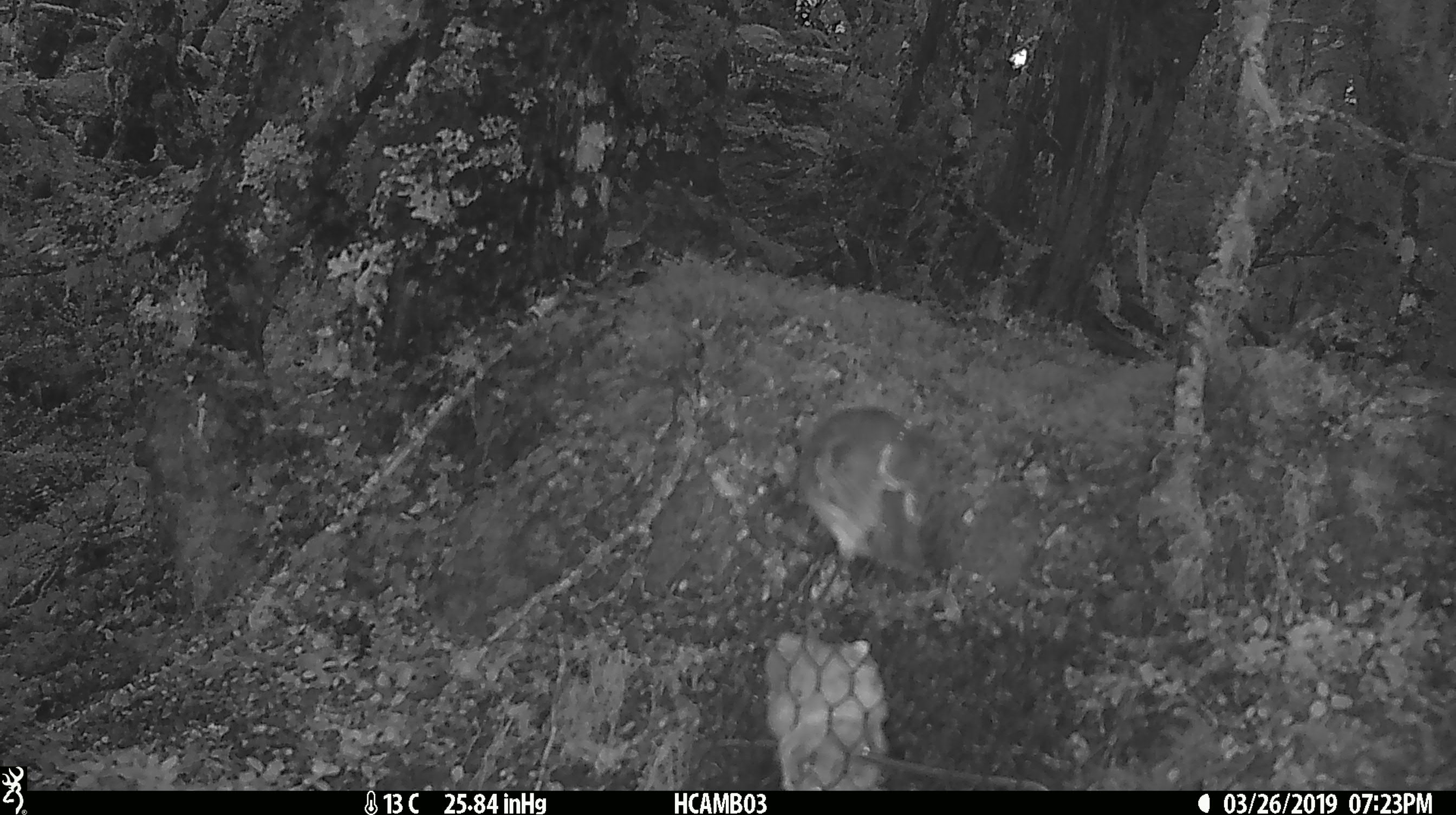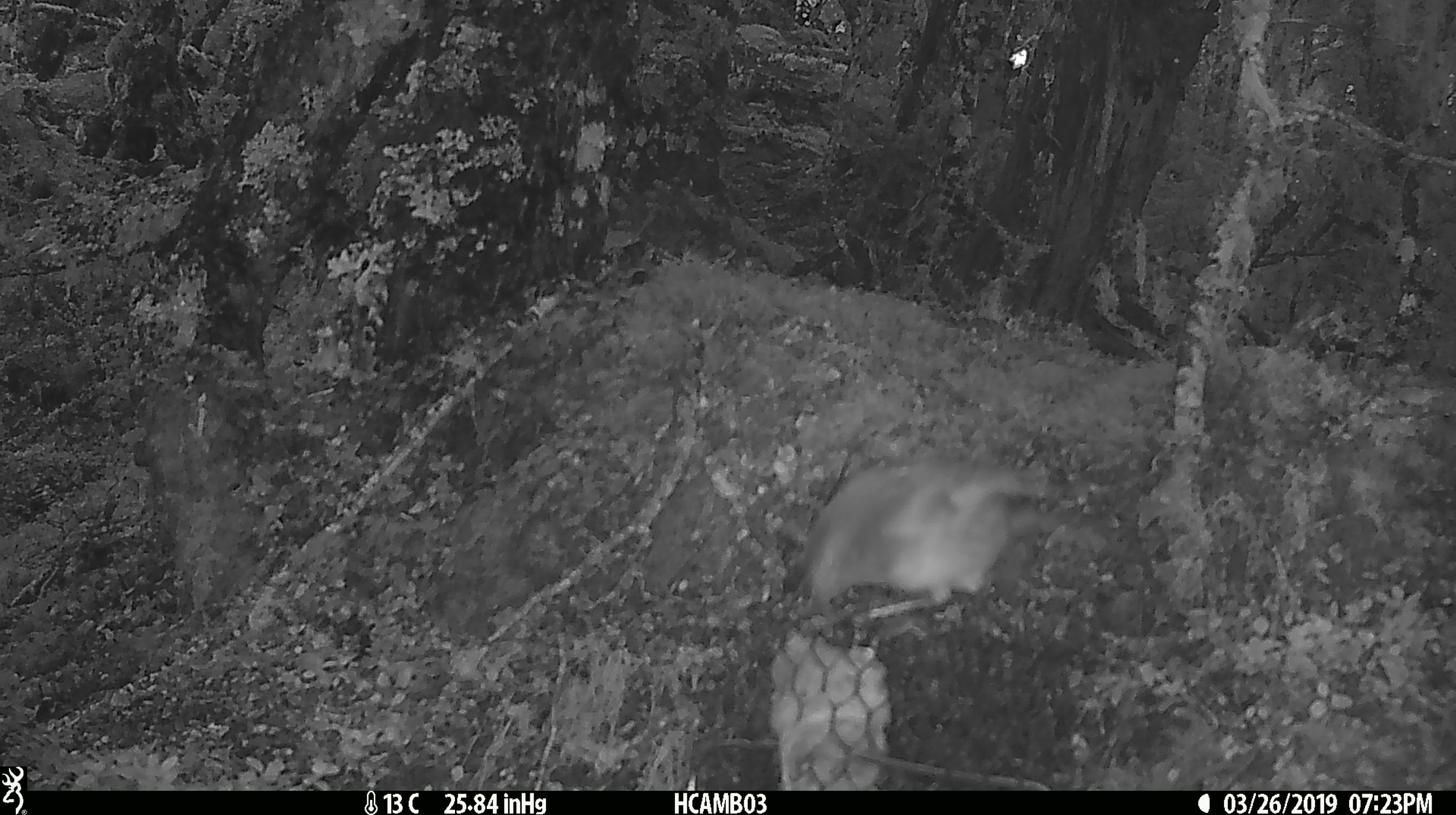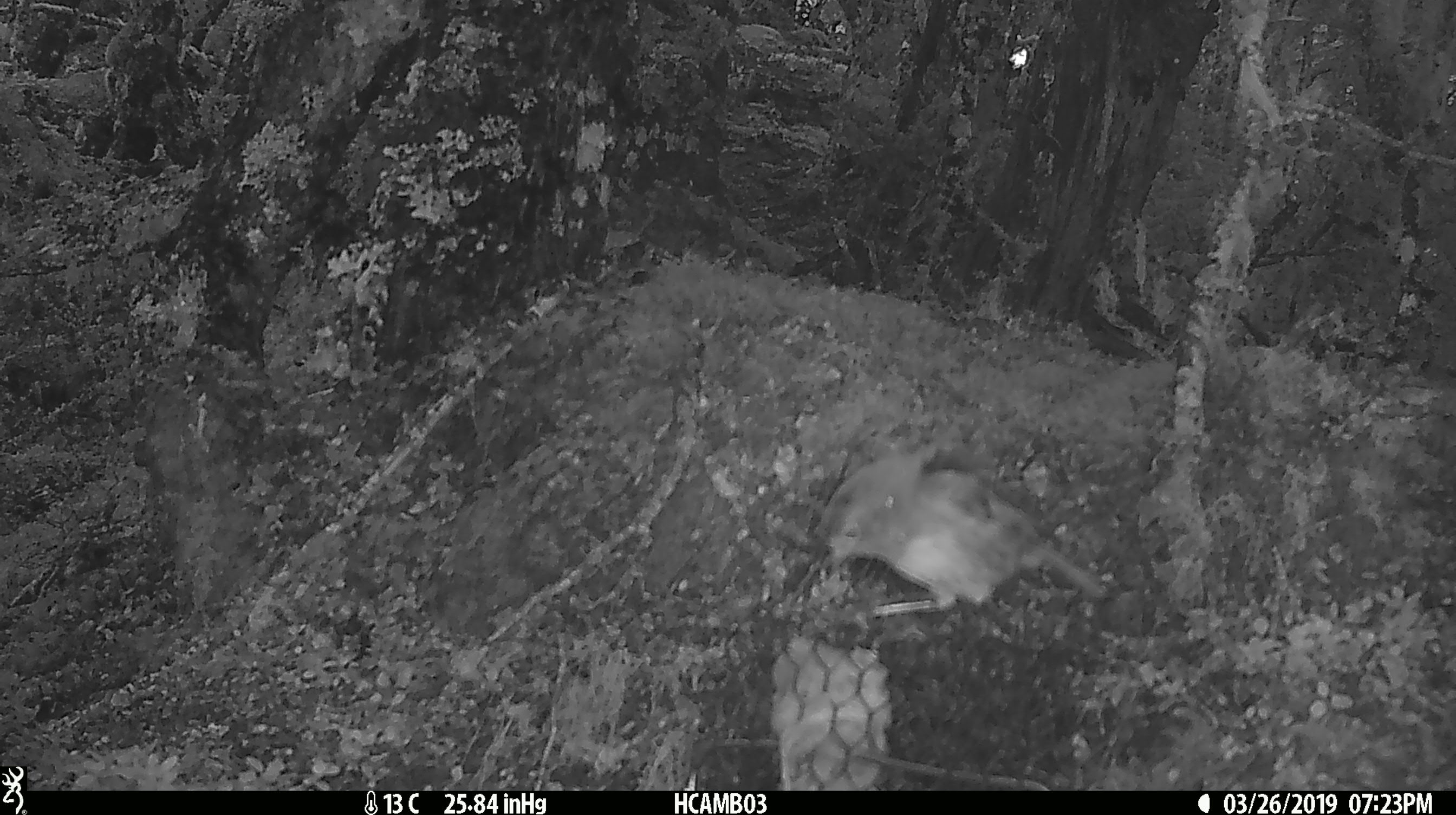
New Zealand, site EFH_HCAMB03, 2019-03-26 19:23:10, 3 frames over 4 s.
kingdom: Animalia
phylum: Chordata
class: Aves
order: Passeriformes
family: Petroicidae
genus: Petroica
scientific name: Petroica australis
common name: new zealand robin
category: robin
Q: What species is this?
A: Robin (new zealand robin) (Petroica australis).